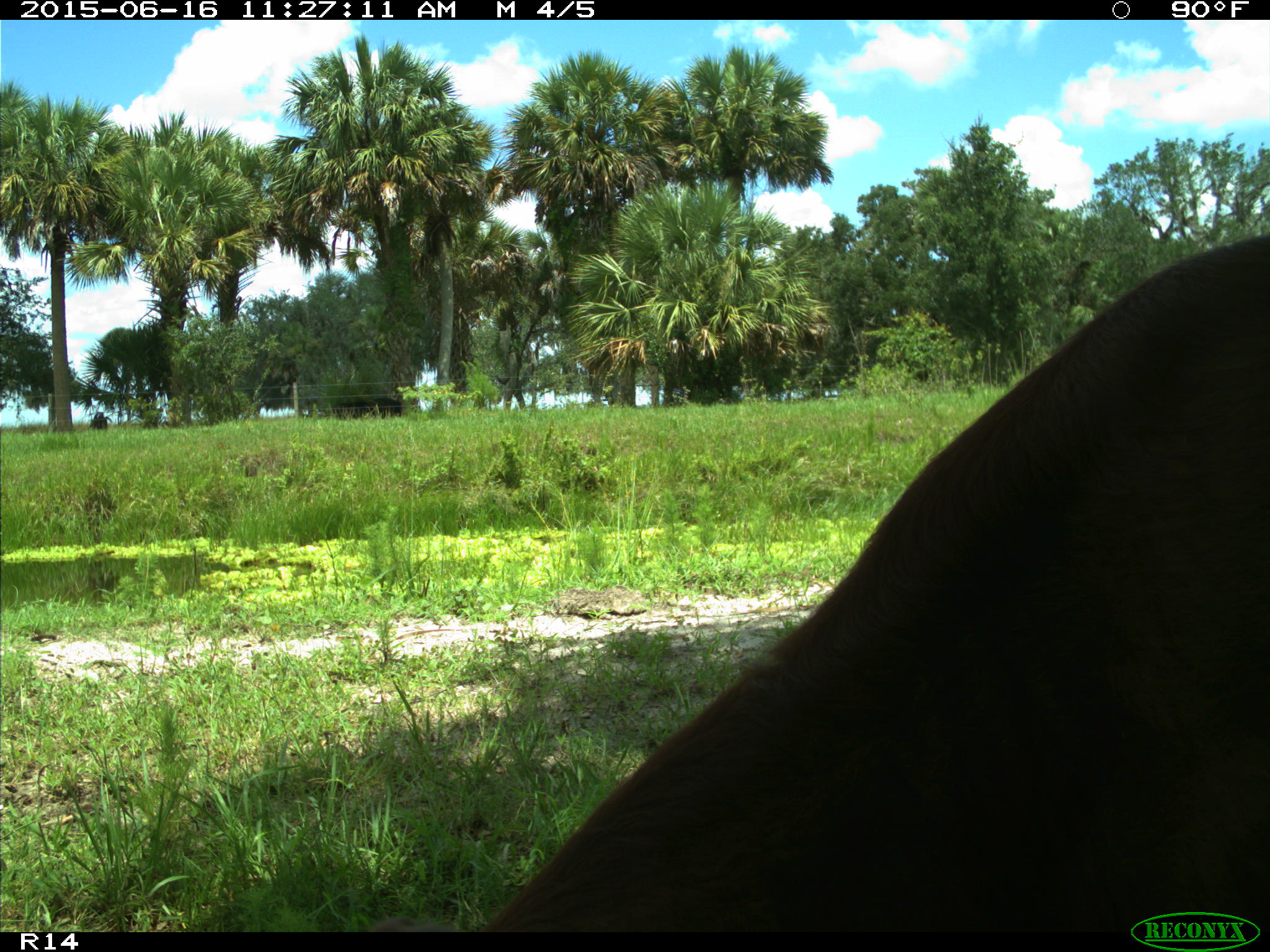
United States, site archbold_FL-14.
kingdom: Animalia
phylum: Chordata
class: Mammalia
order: Artiodactyla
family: Bovidae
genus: Bos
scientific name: Bos taurus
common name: domestic cow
Bos taurus (domestic cow).